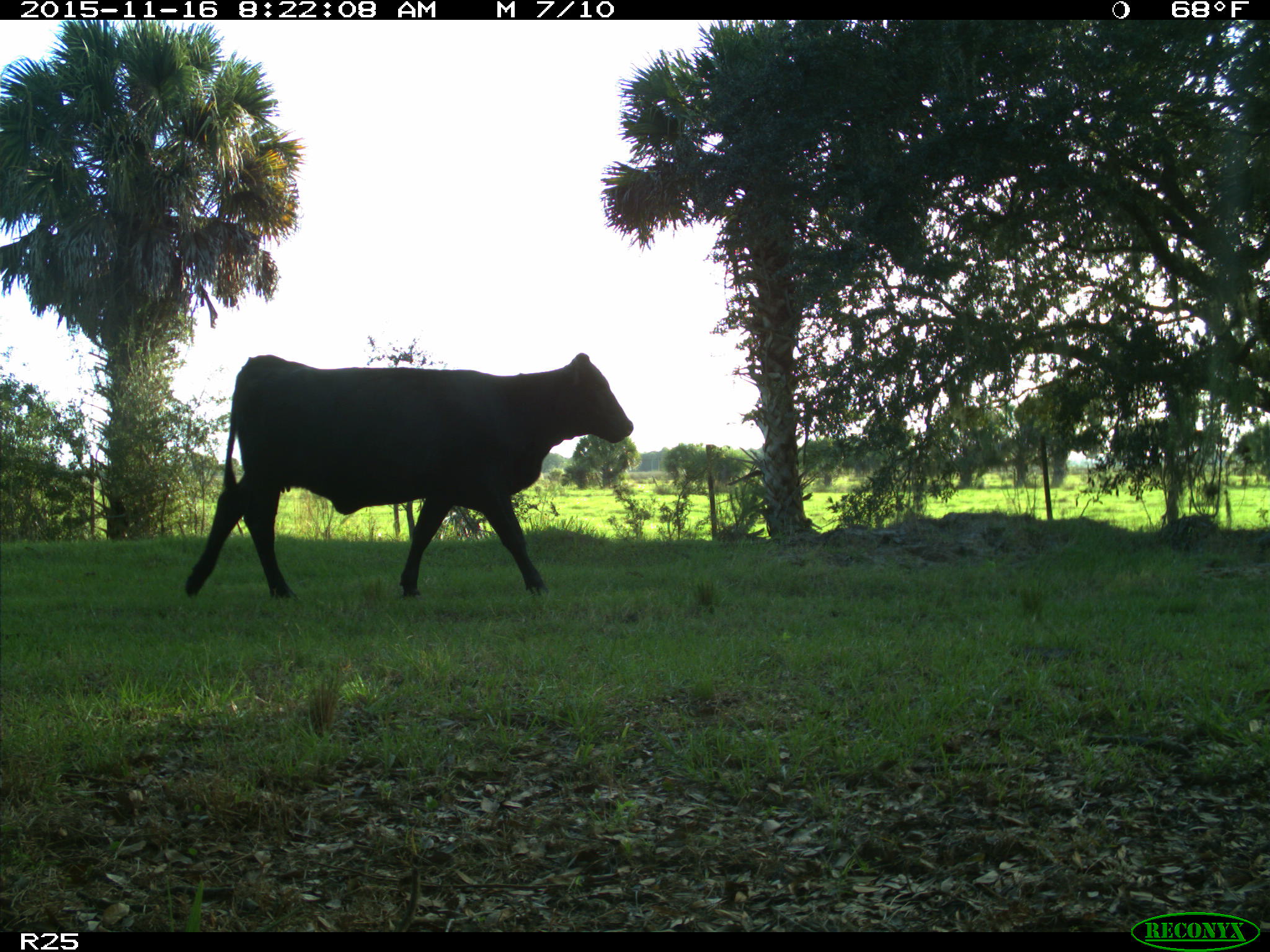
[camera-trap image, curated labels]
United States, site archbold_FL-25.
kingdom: Animalia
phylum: Chordata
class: Mammalia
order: Artiodactyla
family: Bovidae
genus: Bos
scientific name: Bos taurus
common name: domestic cow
Bos taurus (domestic cow).